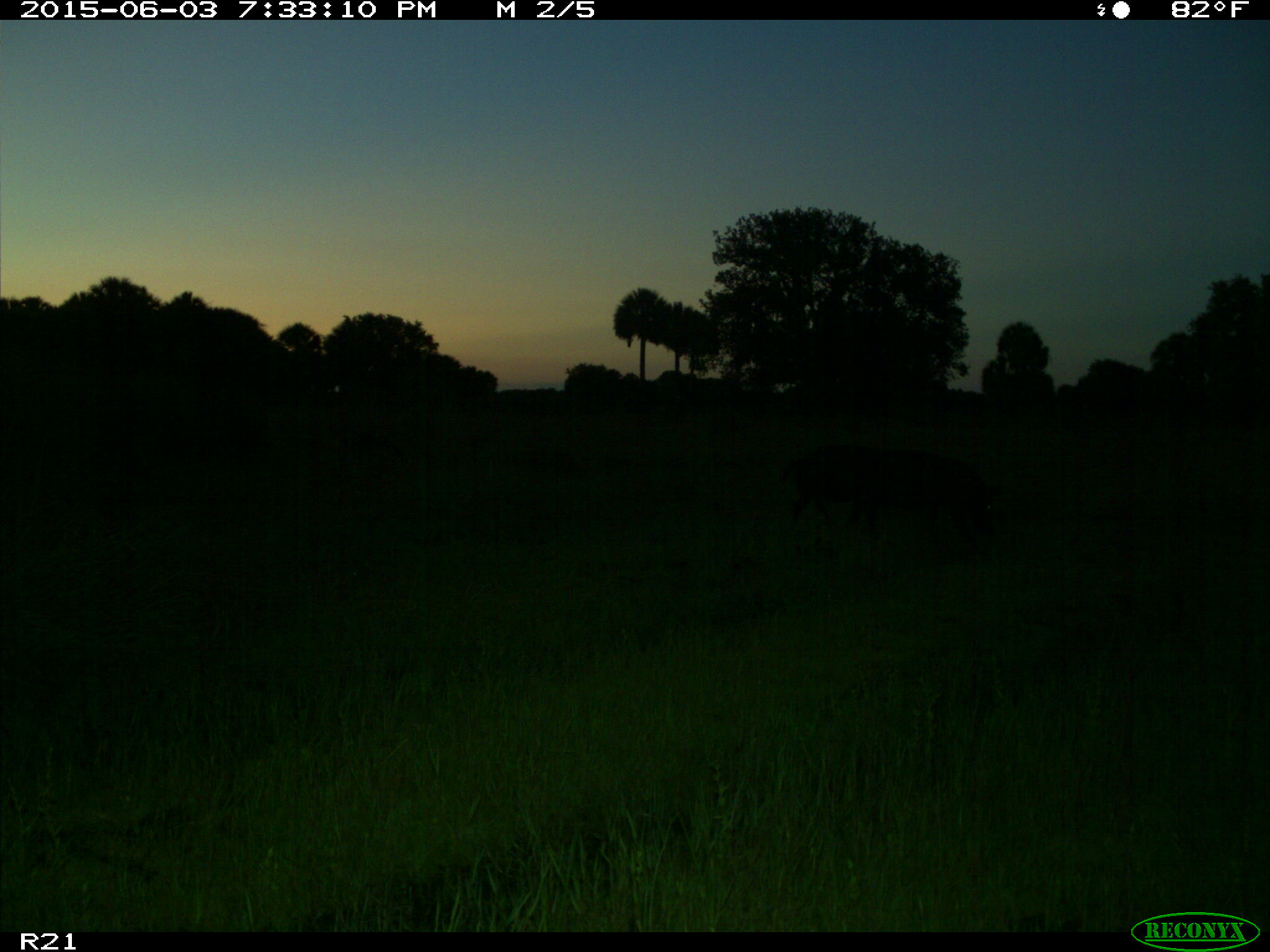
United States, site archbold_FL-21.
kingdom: Animalia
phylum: Chordata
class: Mammalia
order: Artiodactyla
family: Suidae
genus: Sus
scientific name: Sus scrofa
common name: wild boar